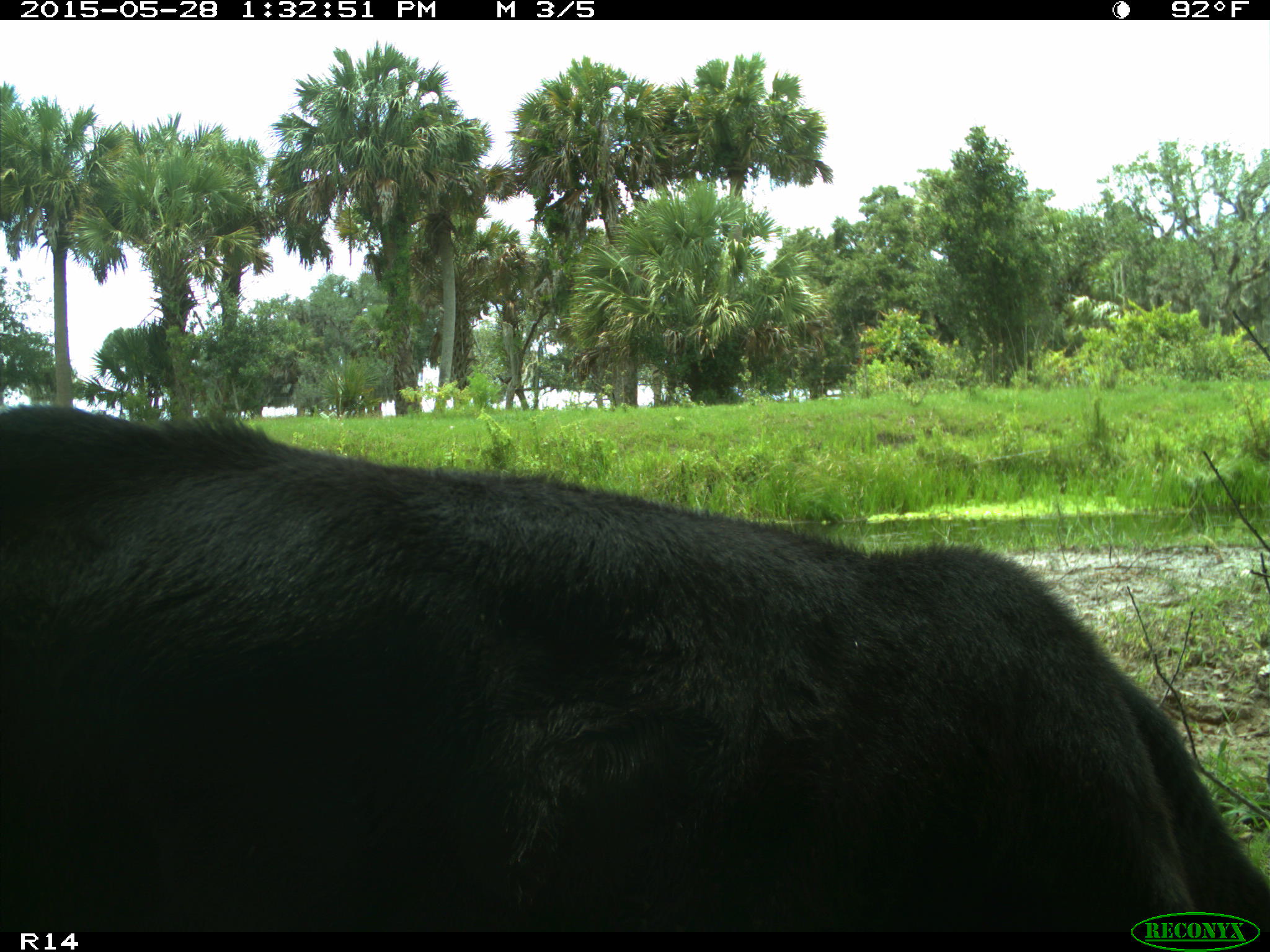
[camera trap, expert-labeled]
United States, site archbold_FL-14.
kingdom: Animalia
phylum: Chordata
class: Mammalia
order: Artiodactyla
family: Bovidae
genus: Bos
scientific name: Bos taurus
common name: domestic cow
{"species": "Bos taurus (domestic cow)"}